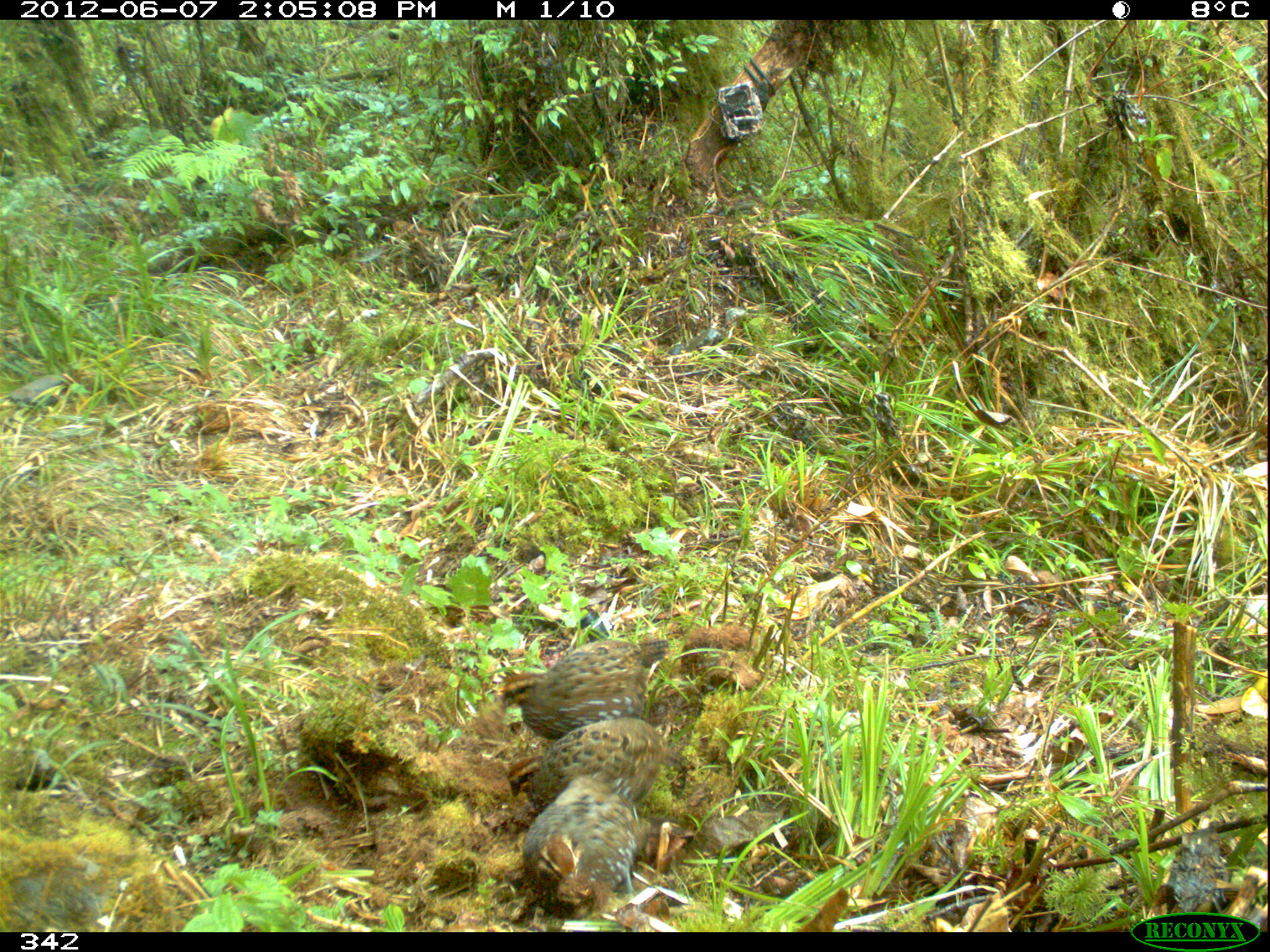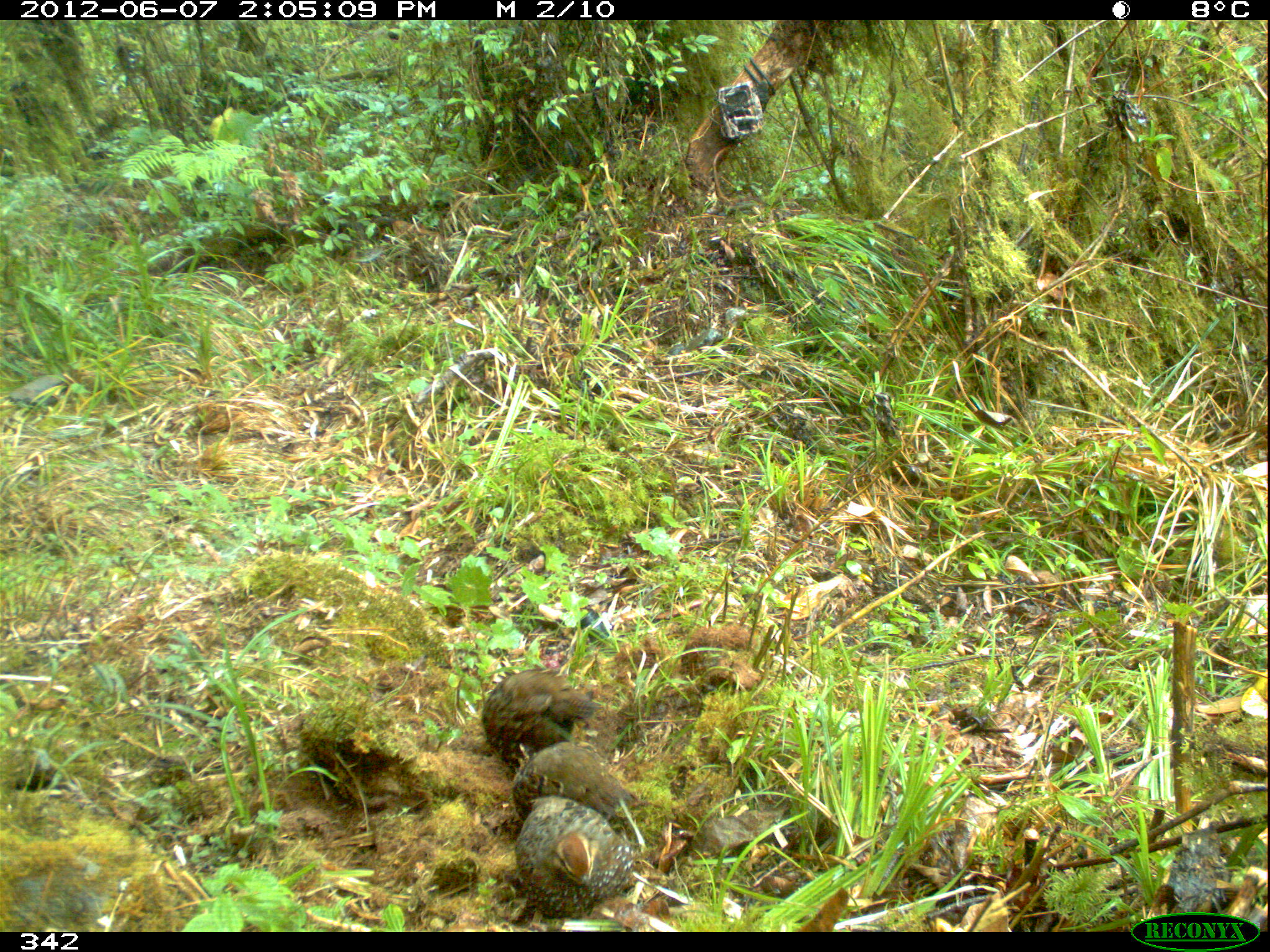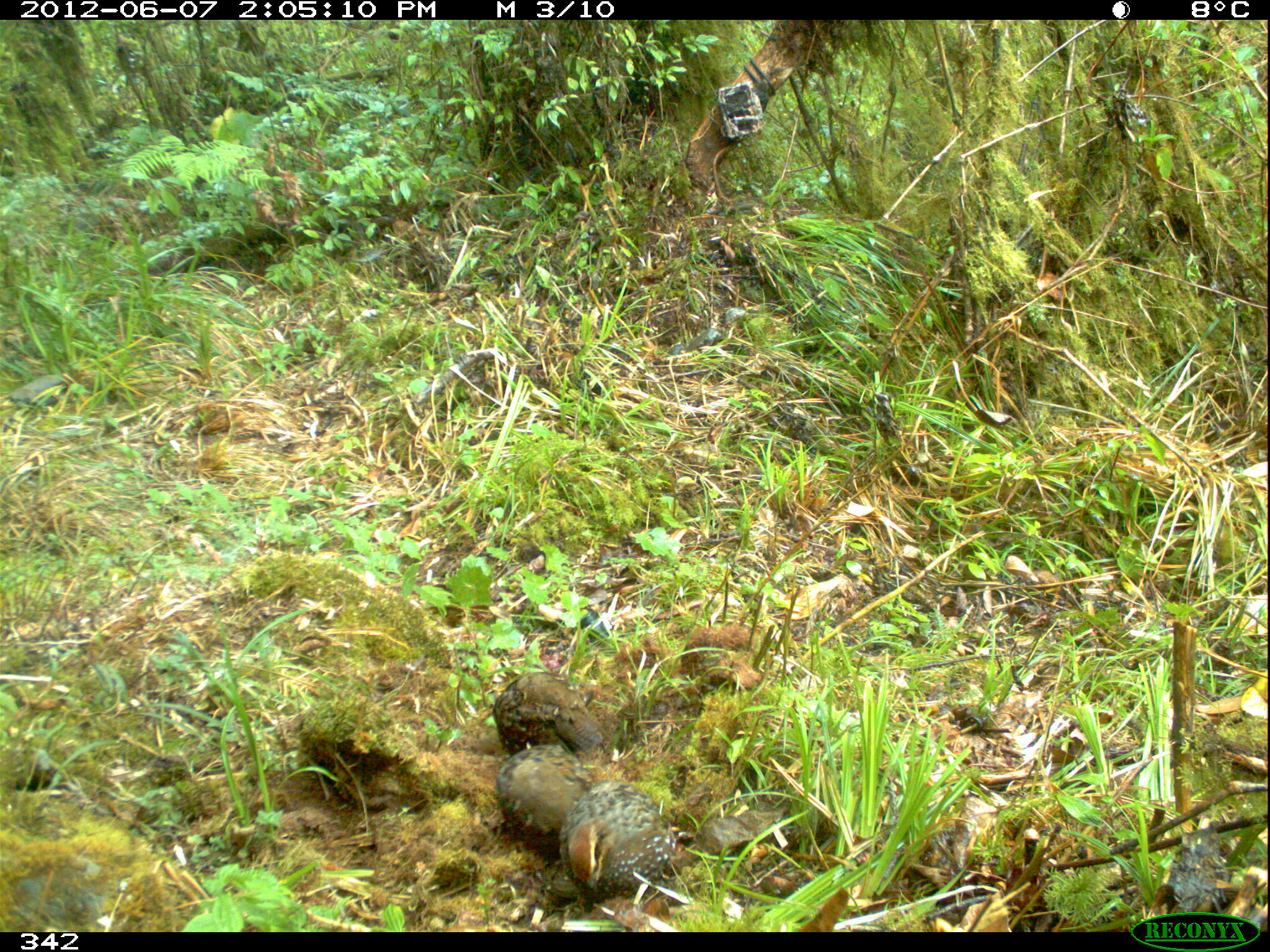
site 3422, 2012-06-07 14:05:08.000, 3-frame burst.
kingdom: Animalia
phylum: Chordata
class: Aves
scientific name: Aves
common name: bird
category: unknown bird